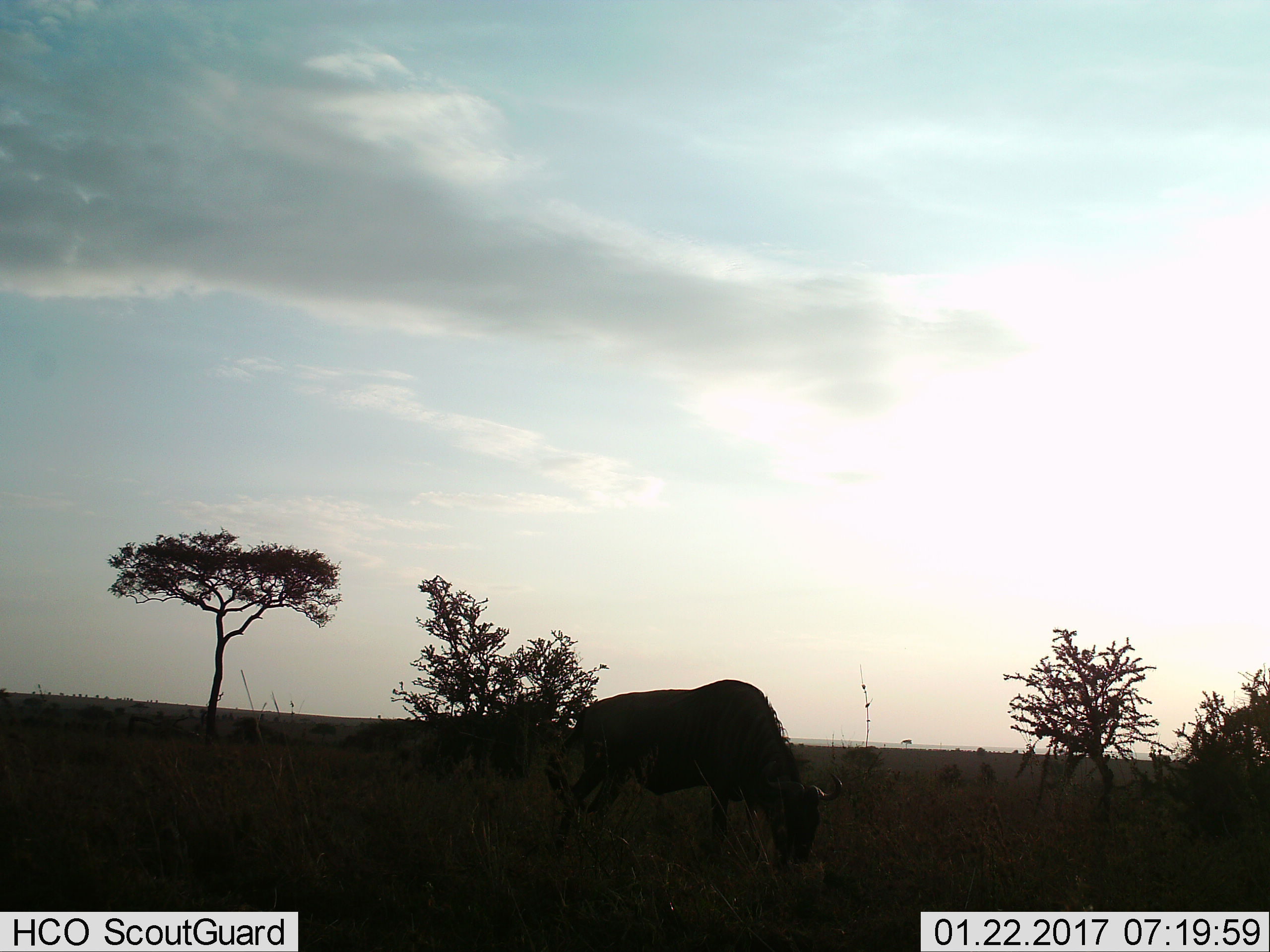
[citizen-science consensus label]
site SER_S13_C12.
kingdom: Animalia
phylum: Chordata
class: Mammalia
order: Artiodactyla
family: Bovidae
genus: Connochaetes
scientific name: Connochaetes taurinus taurinus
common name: blue wildebeest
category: wildebeestblue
Wildebeestblue (blue wildebeest) (Connochaetes taurinus taurinus), count 1. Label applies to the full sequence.